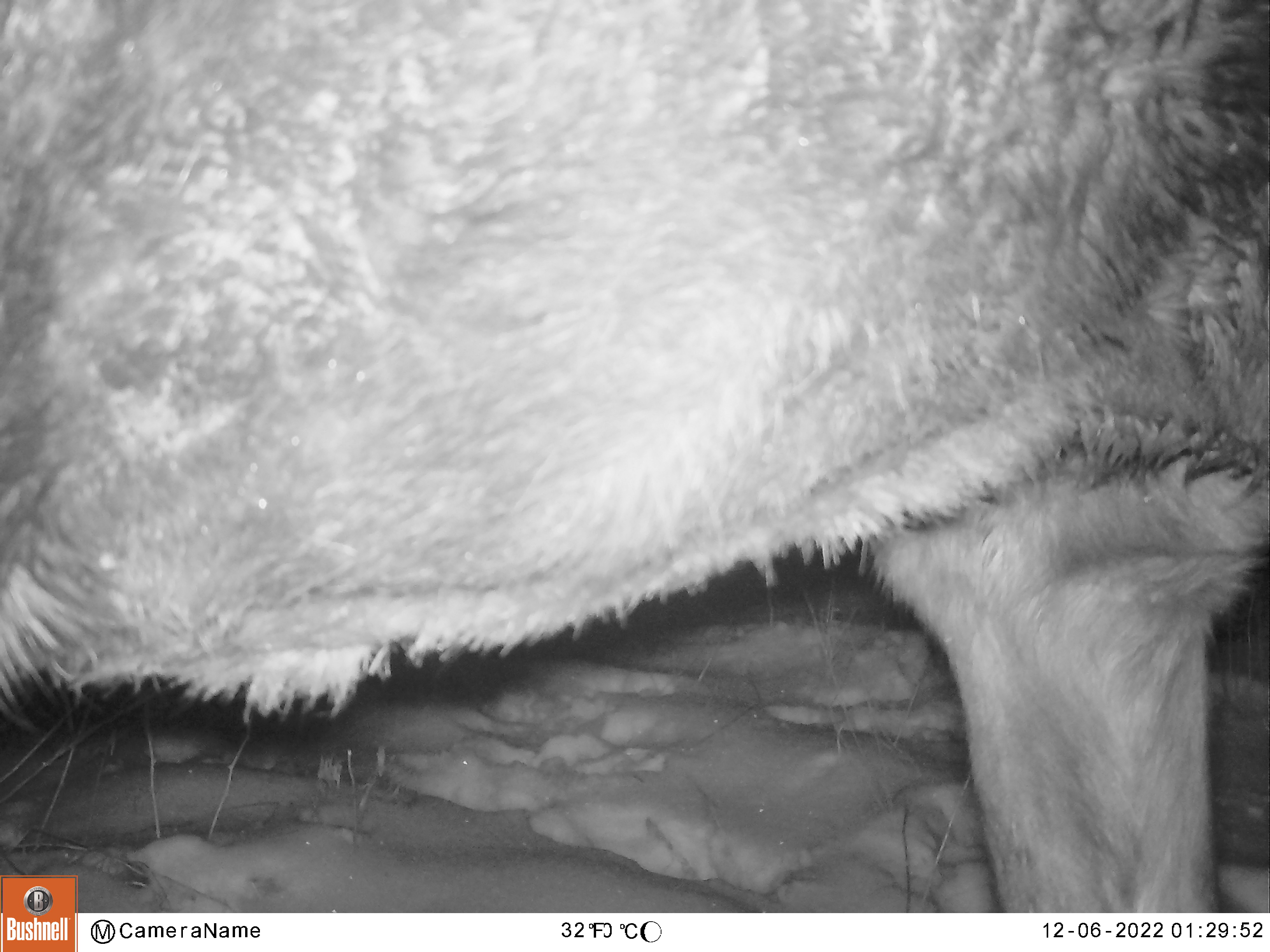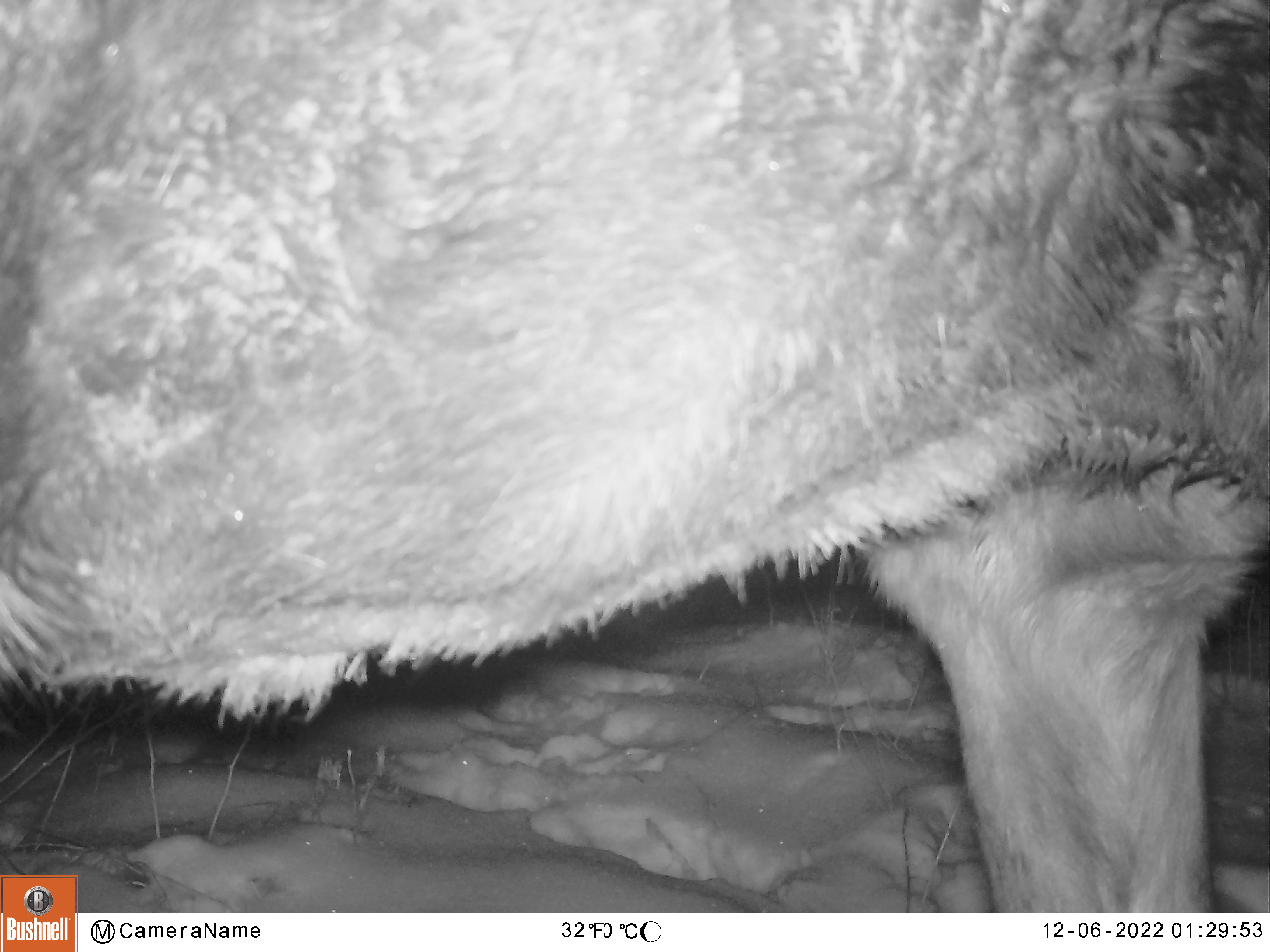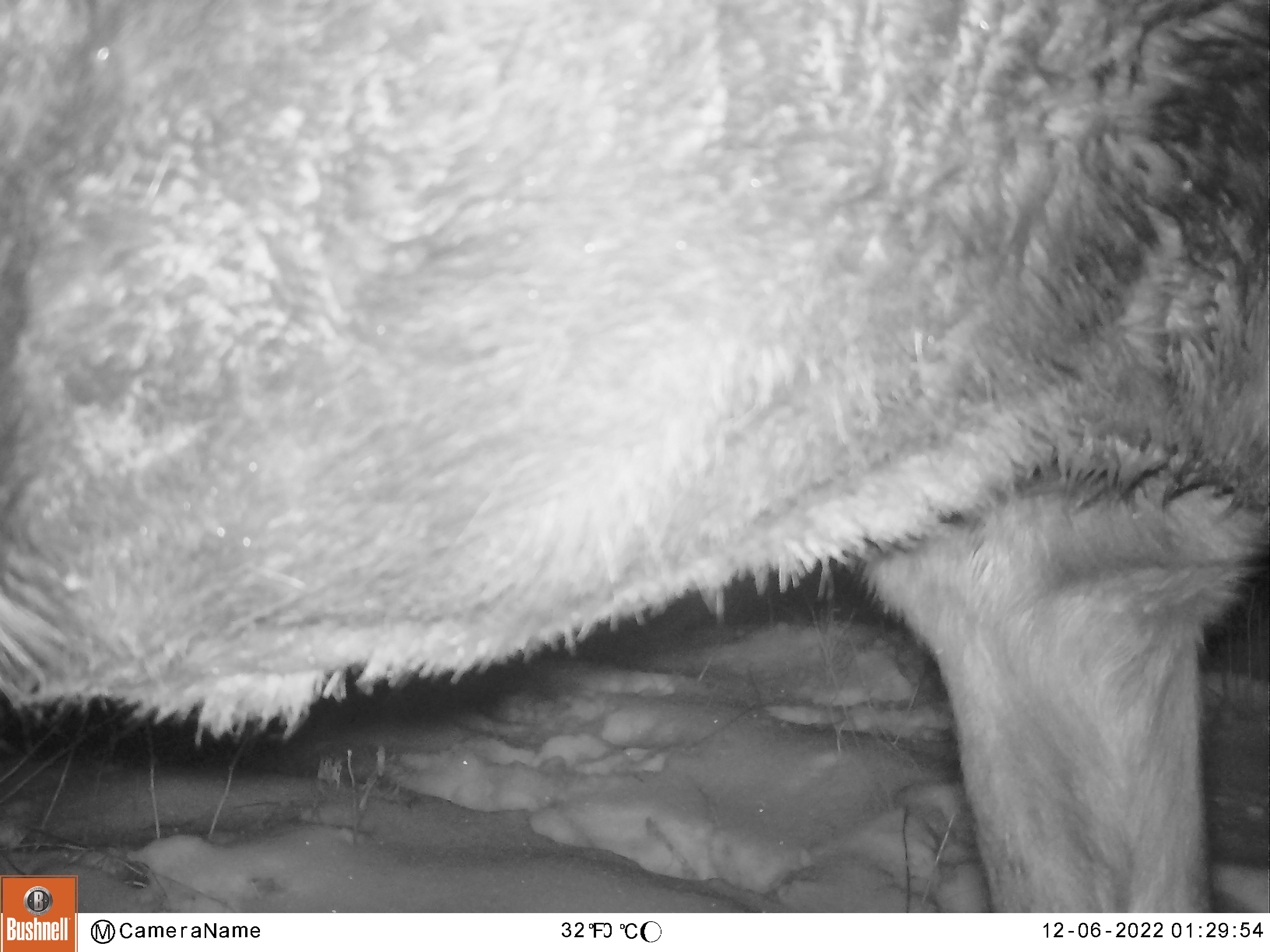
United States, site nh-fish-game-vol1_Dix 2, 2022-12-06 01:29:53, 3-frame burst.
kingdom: Animalia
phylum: Chordata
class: Mammalia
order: Artiodactyla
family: Cervidae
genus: Alces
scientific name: Alces alces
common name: moose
Moose (Alces alces).